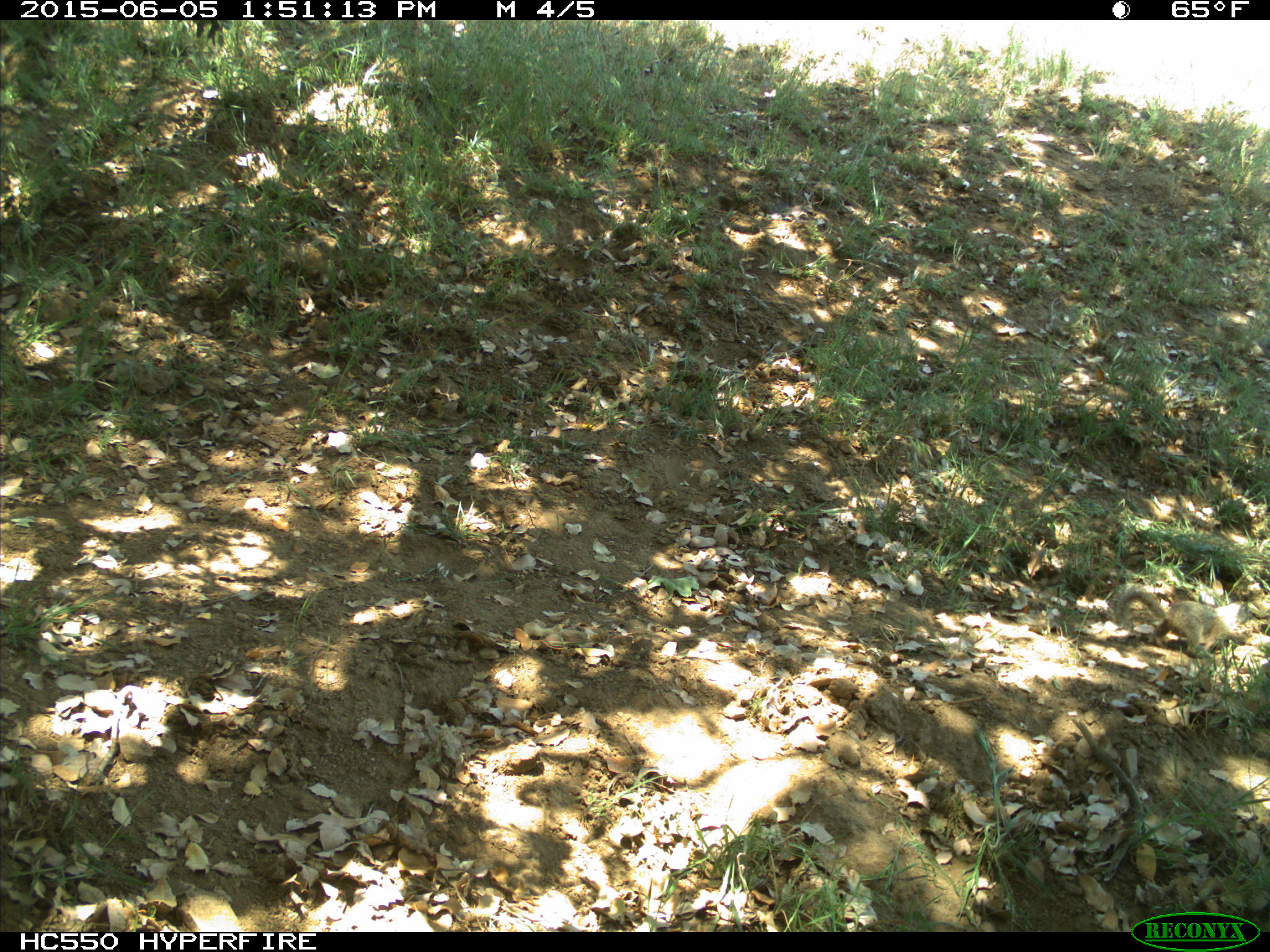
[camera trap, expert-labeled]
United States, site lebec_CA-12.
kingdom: Animalia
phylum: Chordata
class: Mammalia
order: Rodentia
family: Sciuridae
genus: Otospermophilus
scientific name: Otospermophilus beecheyi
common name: california ground squirrel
Otospermophilus beecheyi (california ground squirrel).